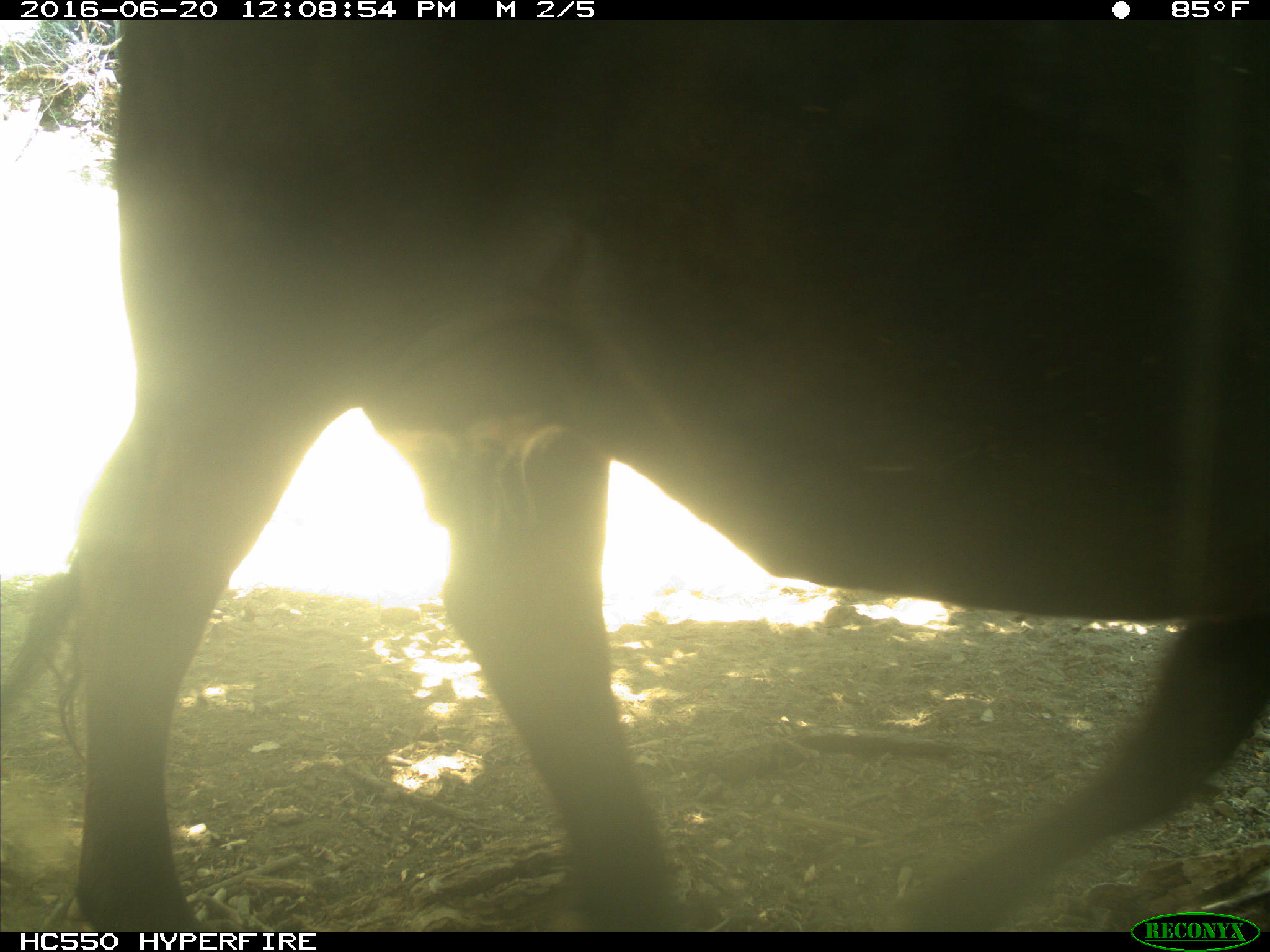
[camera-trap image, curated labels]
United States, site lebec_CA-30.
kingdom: Animalia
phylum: Chordata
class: Mammalia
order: Artiodactyla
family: Bovidae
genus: Bos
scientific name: Bos taurus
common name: domestic cow